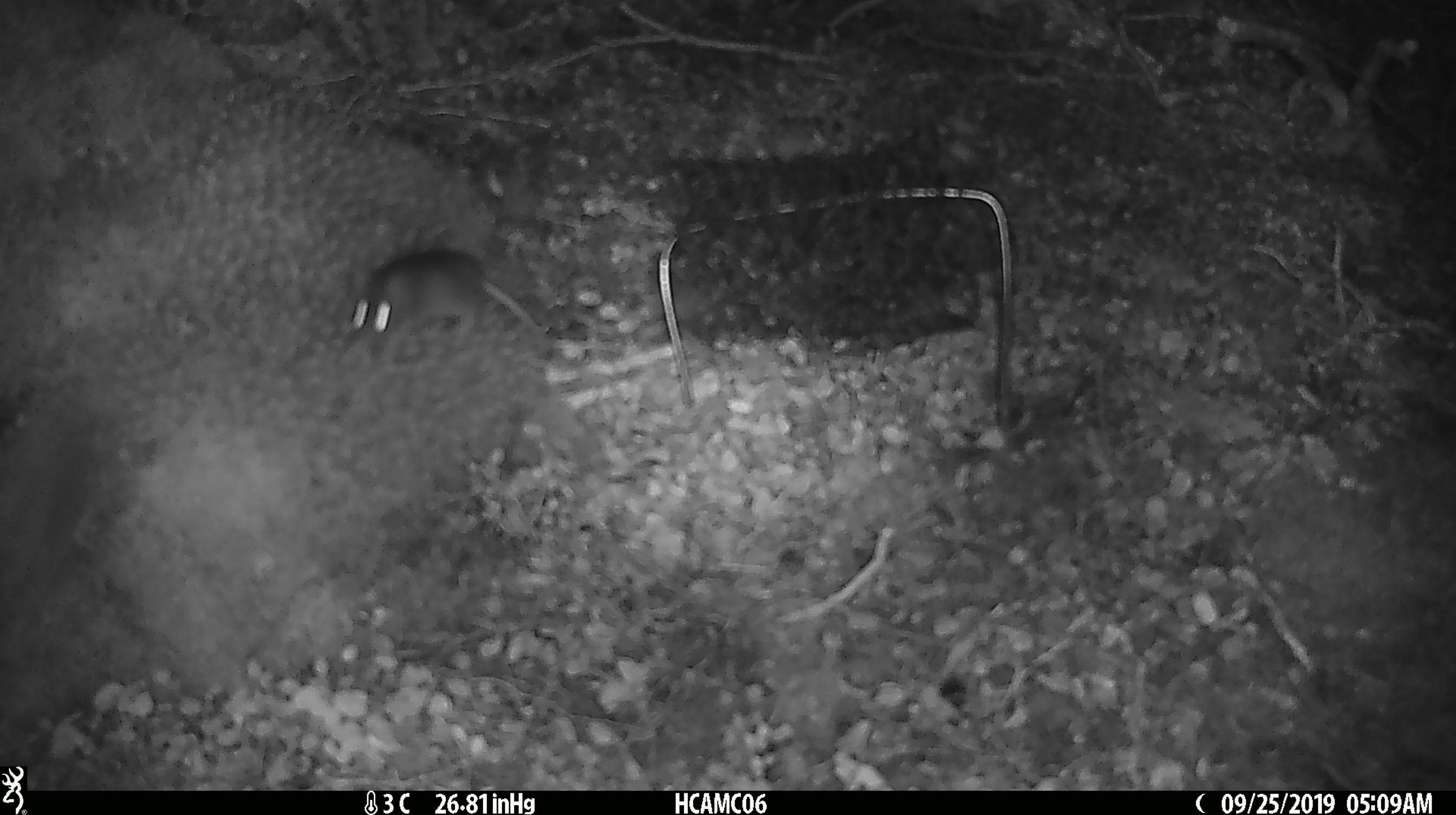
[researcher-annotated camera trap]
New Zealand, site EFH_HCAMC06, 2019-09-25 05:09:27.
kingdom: Animalia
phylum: Chordata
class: Mammalia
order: Rodentia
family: Muridae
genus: Mus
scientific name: Mus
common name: mouse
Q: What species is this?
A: Mouse (Mus).